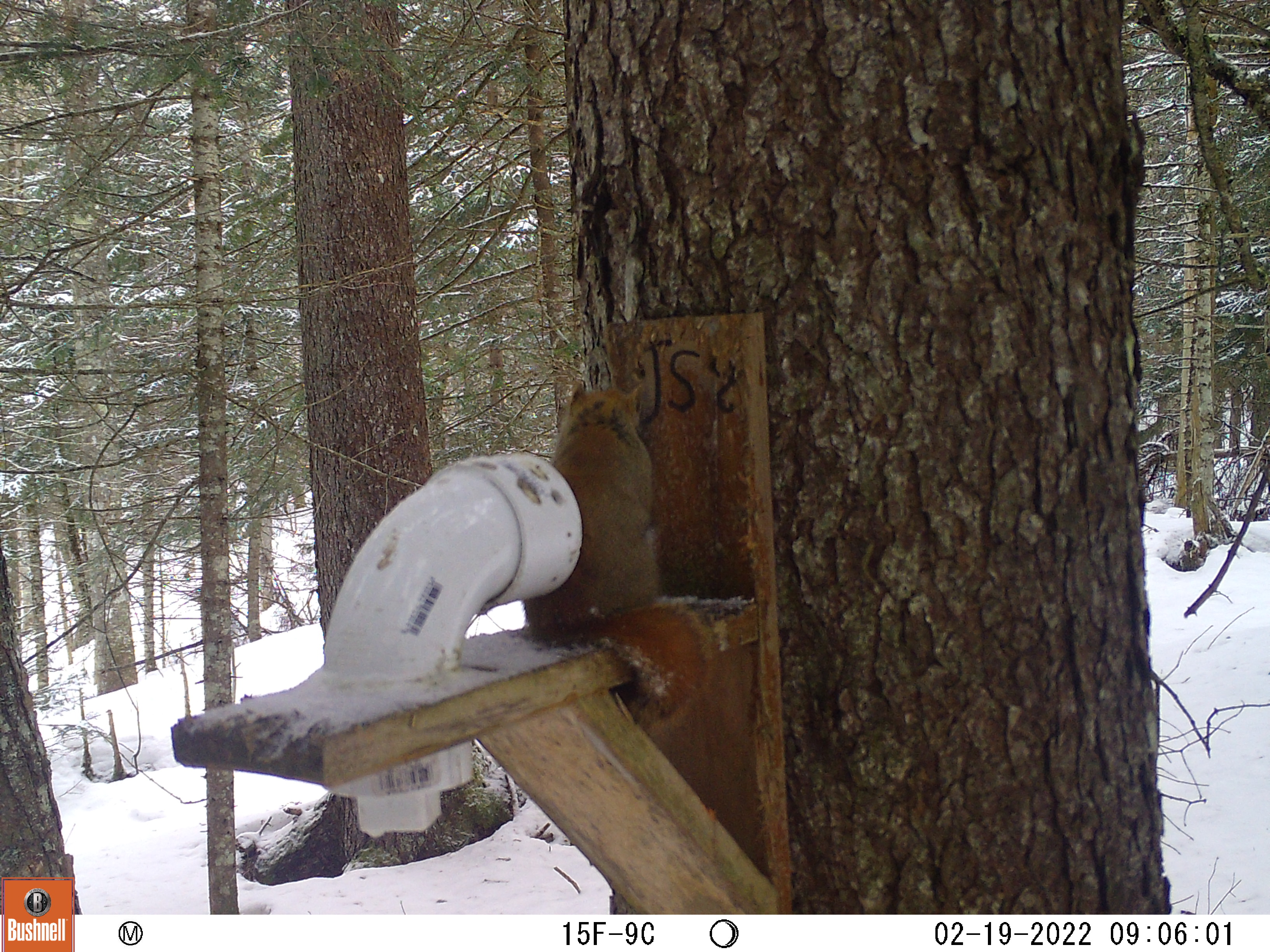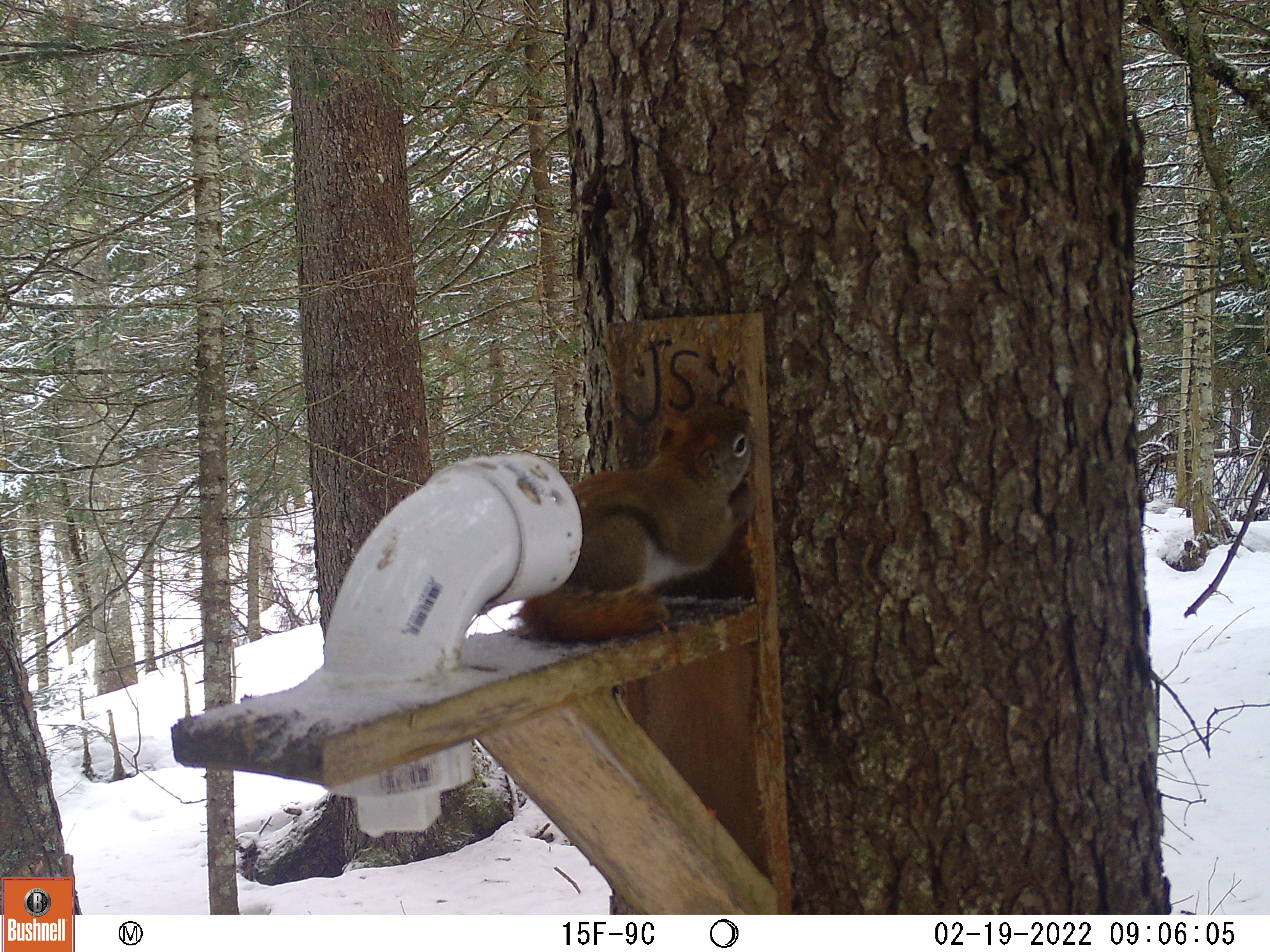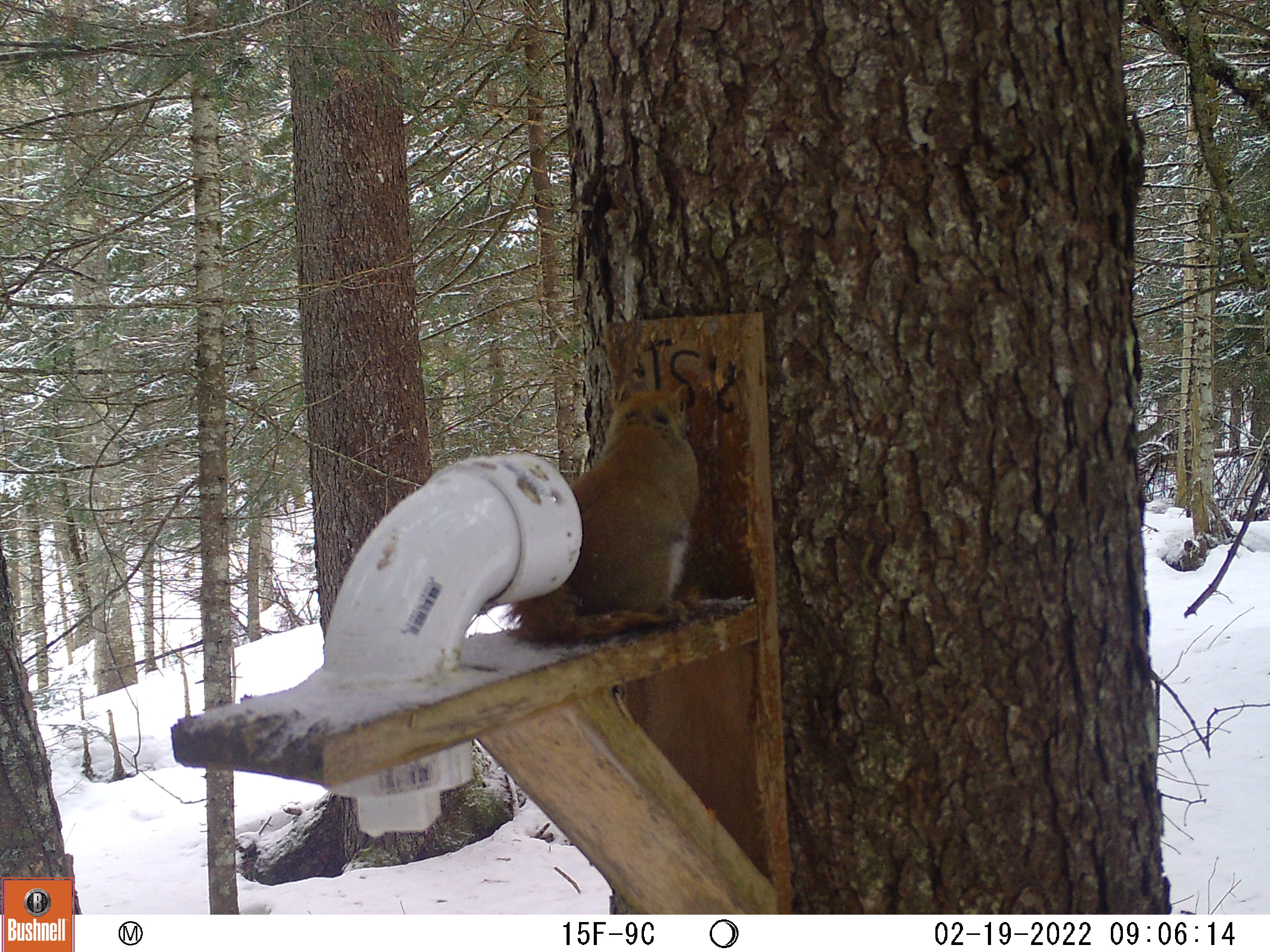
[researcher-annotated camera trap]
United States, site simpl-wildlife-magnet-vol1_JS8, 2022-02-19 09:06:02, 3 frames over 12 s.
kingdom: Animalia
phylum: Chordata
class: Mammalia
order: Rodentia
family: Sciuridae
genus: Tamiasciurus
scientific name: Tamiasciurus hudsonicus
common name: red squirrel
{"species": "red squirrel (Tamiasciurus hudsonicus)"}